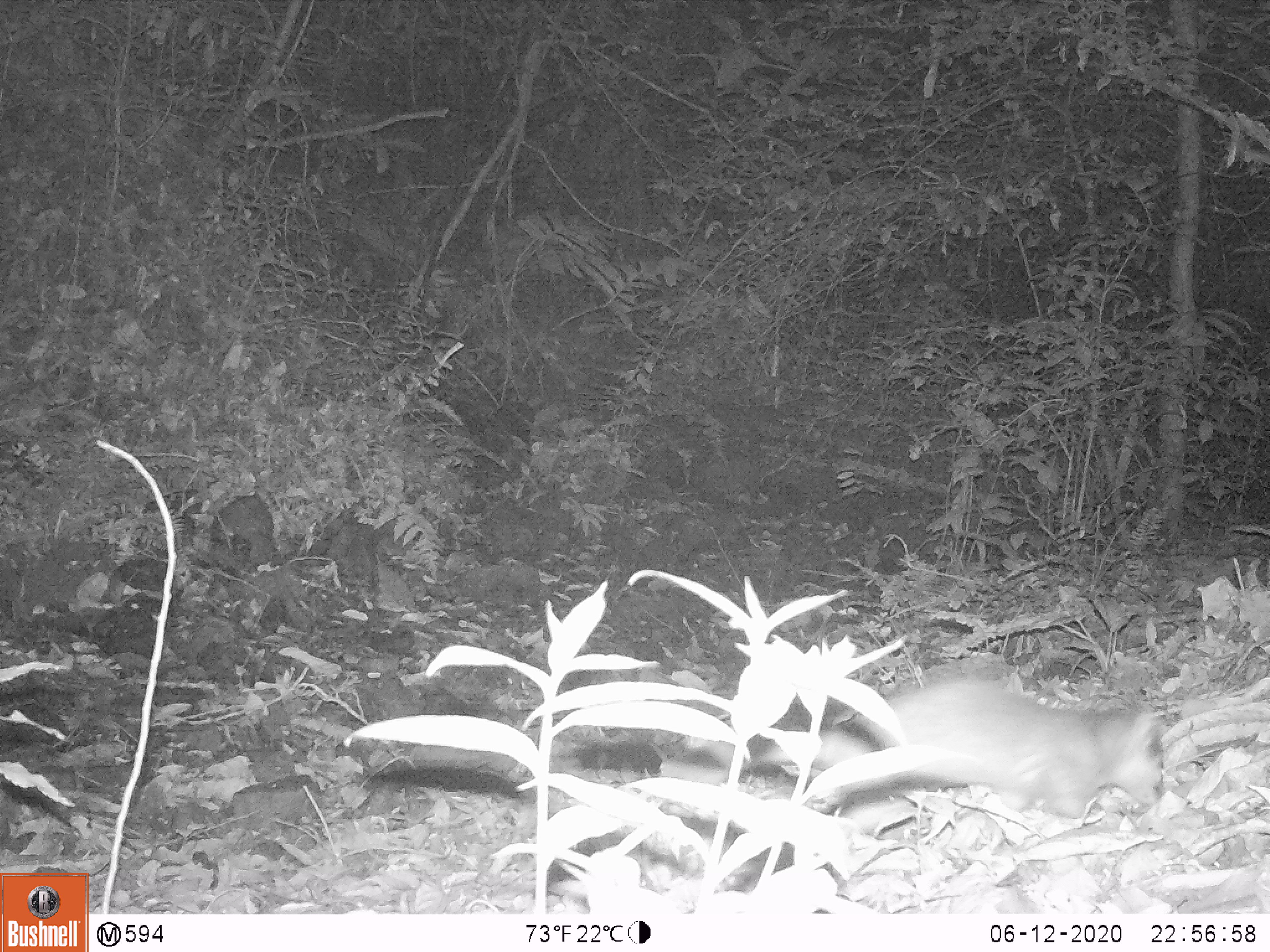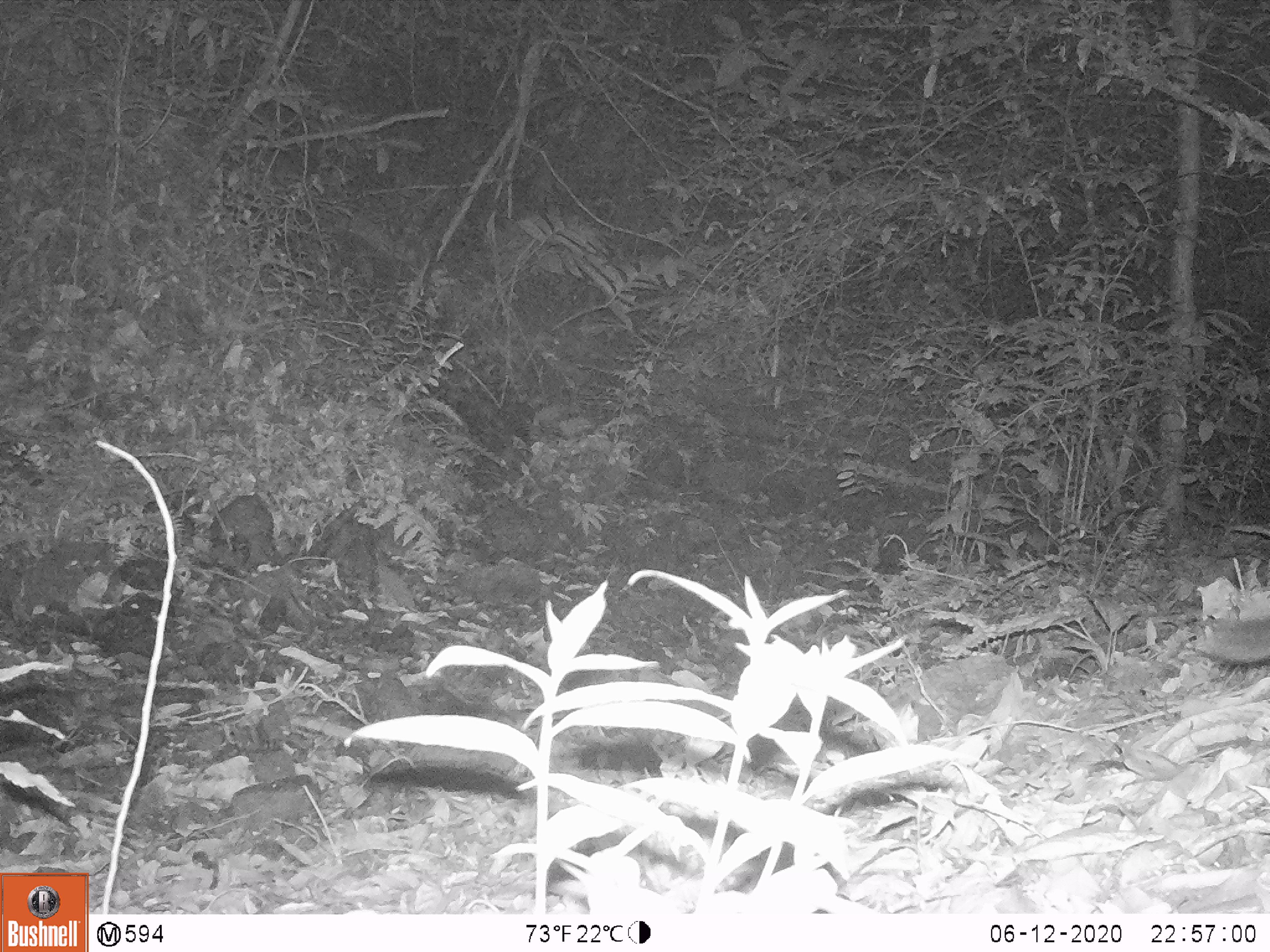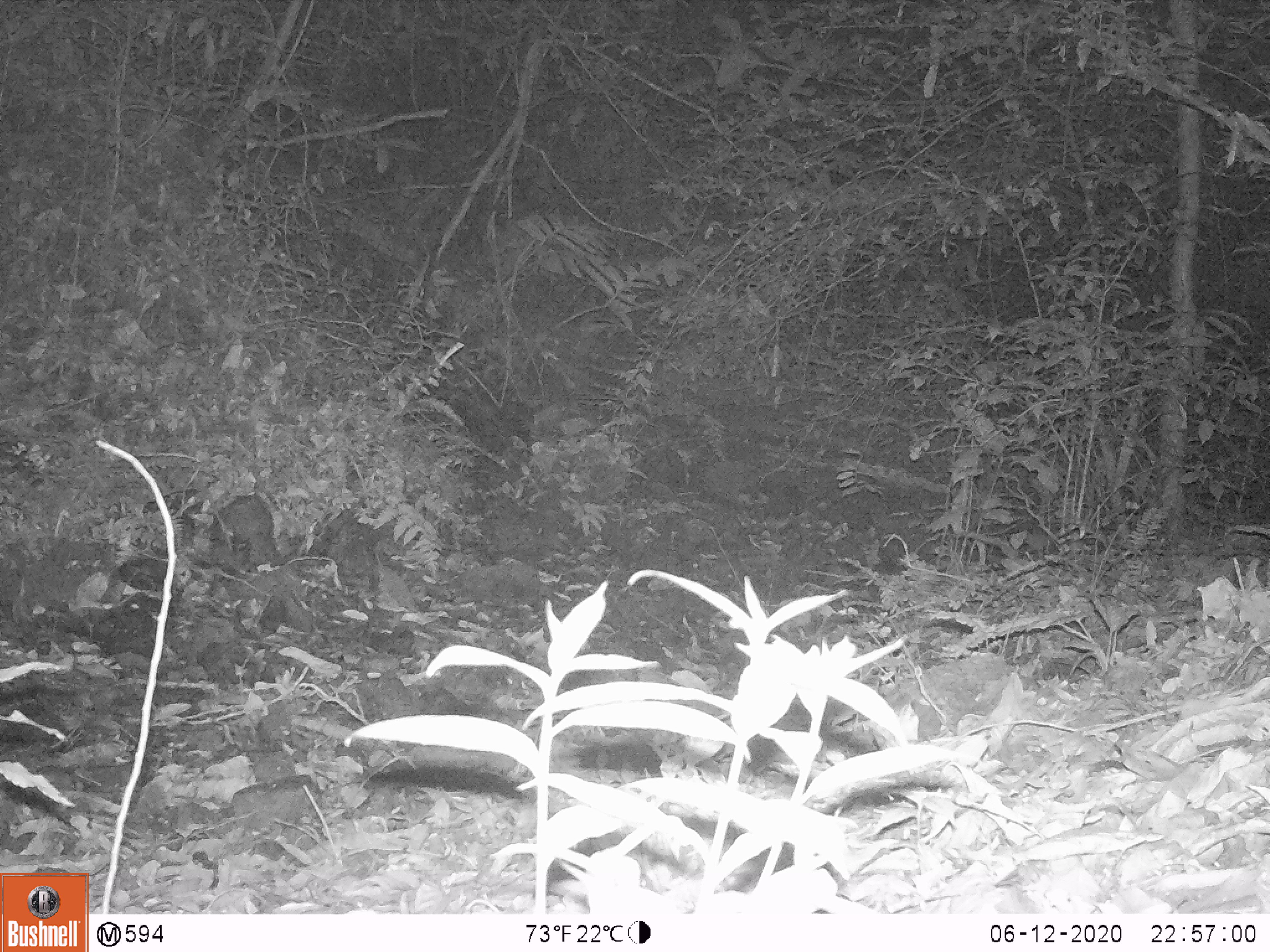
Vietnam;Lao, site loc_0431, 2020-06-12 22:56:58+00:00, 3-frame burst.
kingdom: Animalia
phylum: Chordata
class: Mammalia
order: Carnivora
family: Mustelidae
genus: Melogale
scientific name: Melogale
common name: ferret badger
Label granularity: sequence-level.